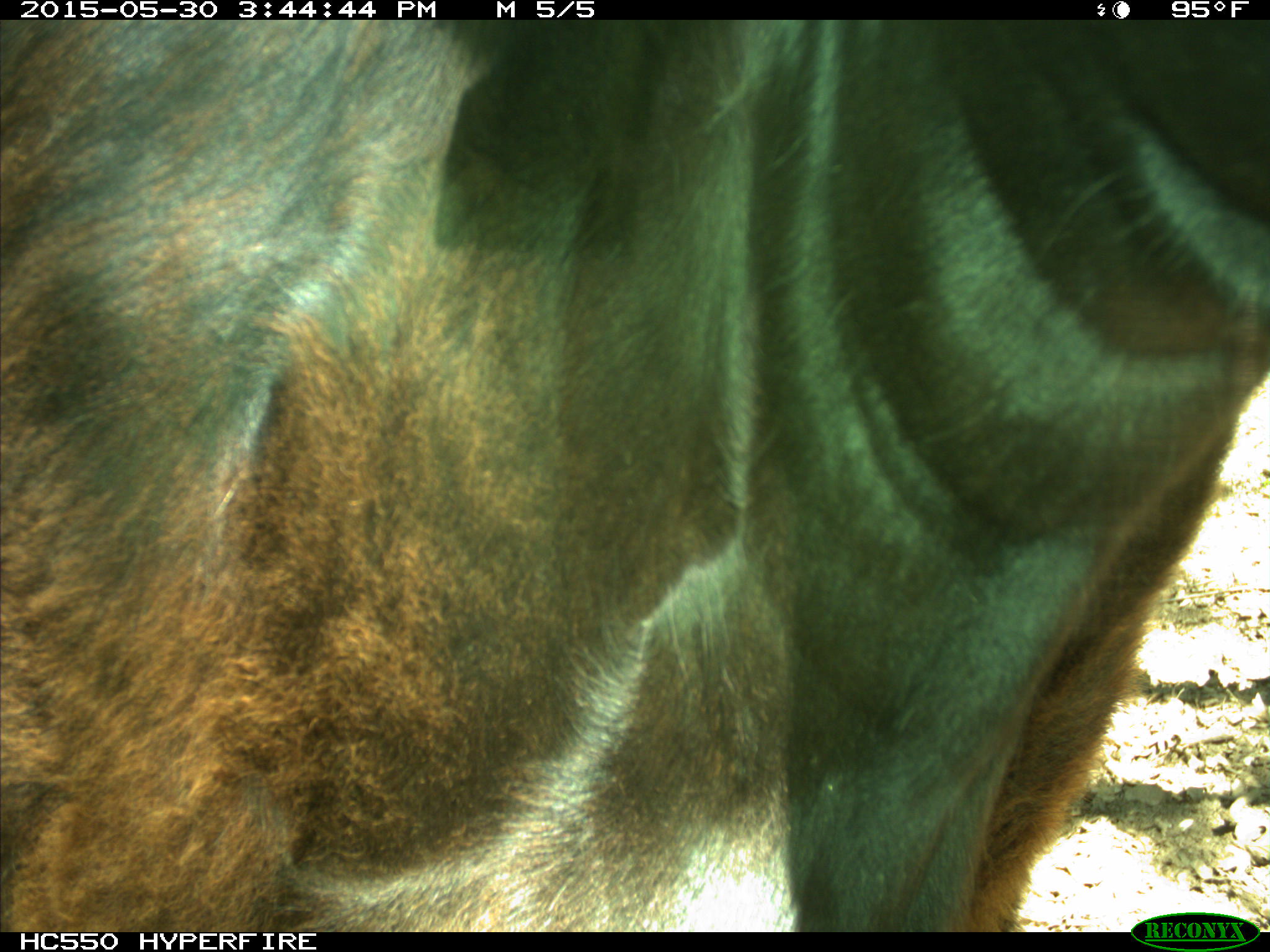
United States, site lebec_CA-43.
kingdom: Animalia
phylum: Chordata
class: Mammalia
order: Artiodactyla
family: Bovidae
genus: Bos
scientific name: Bos taurus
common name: domestic cow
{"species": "Bos taurus (domestic cow)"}